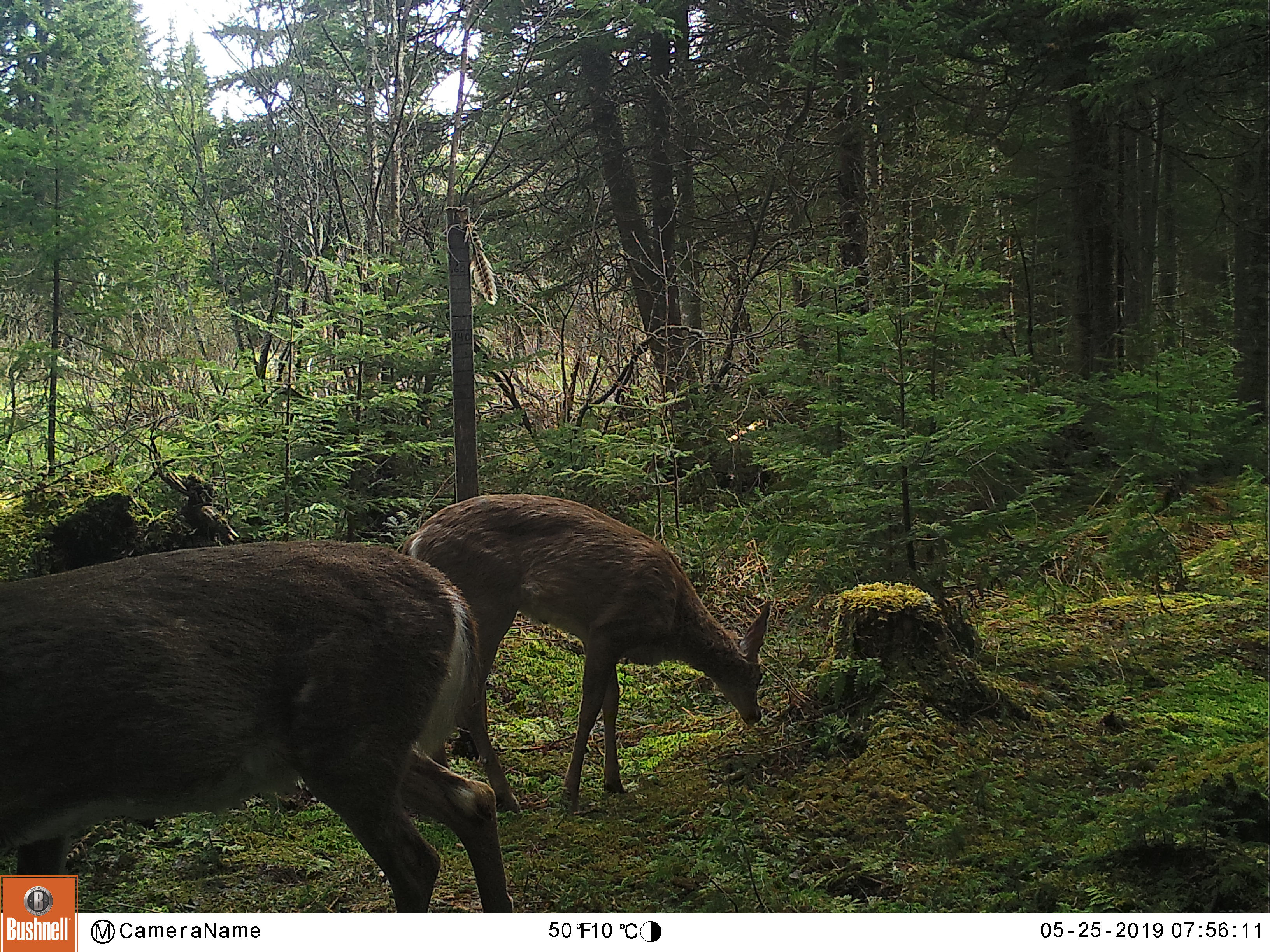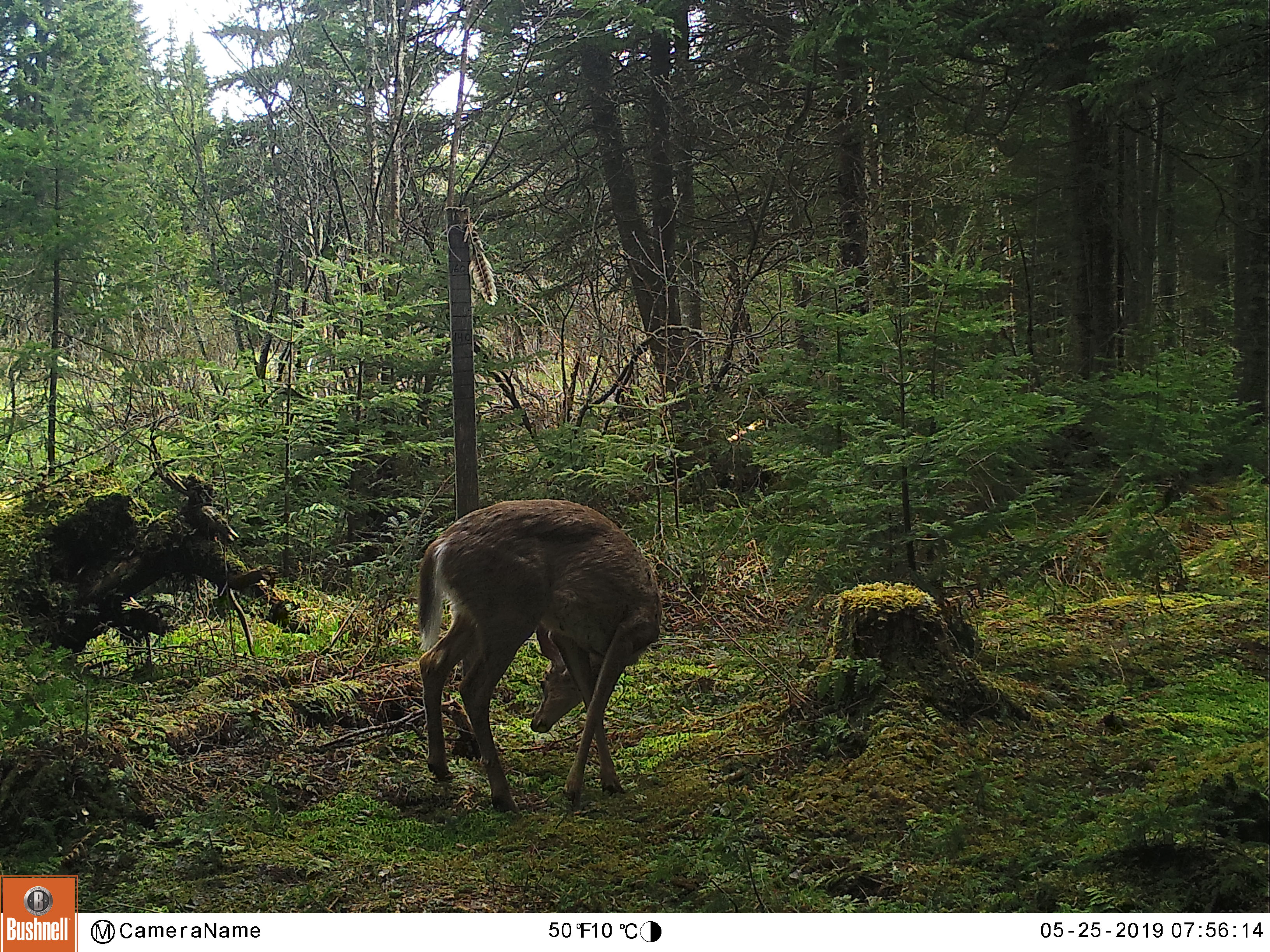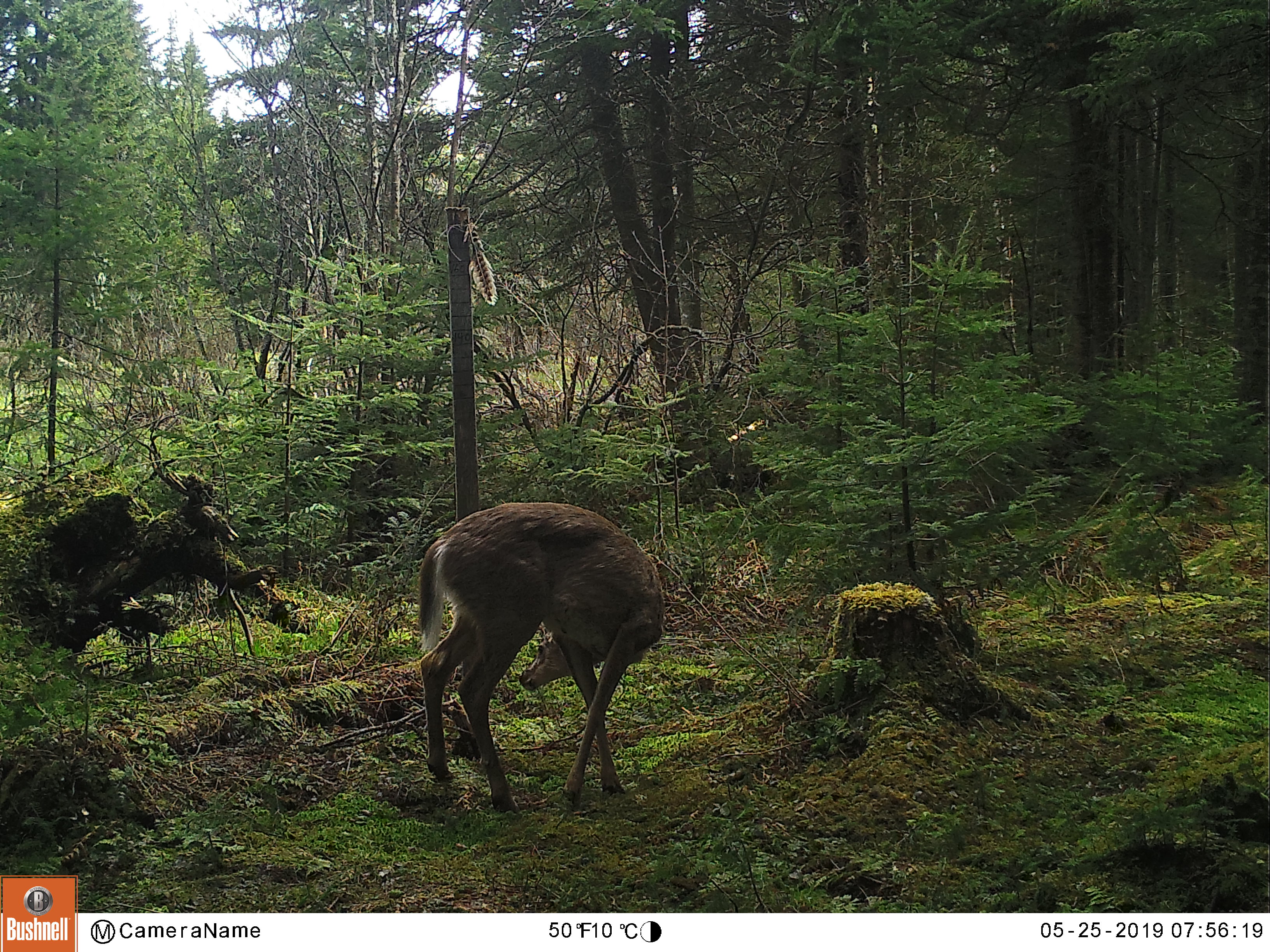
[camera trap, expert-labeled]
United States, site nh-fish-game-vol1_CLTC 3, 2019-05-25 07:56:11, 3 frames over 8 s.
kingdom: Animalia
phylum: Chordata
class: Mammalia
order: Artiodactyla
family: Cervidae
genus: Odocoileus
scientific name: Odocoileus virginianus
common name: white-tailed deer